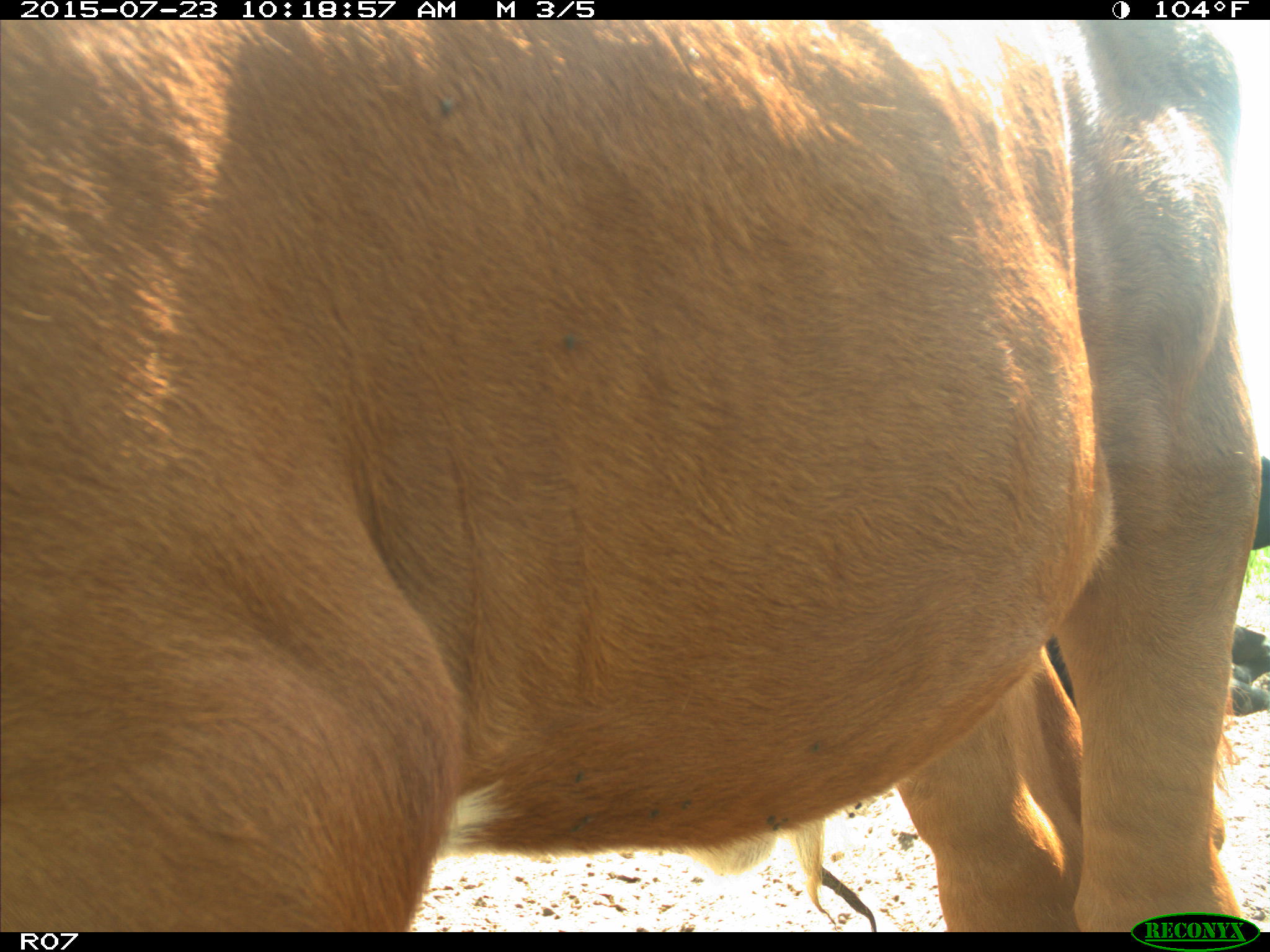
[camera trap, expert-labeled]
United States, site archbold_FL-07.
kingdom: Animalia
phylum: Chordata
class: Mammalia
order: Artiodactyla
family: Bovidae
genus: Bos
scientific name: Bos taurus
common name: domestic cow